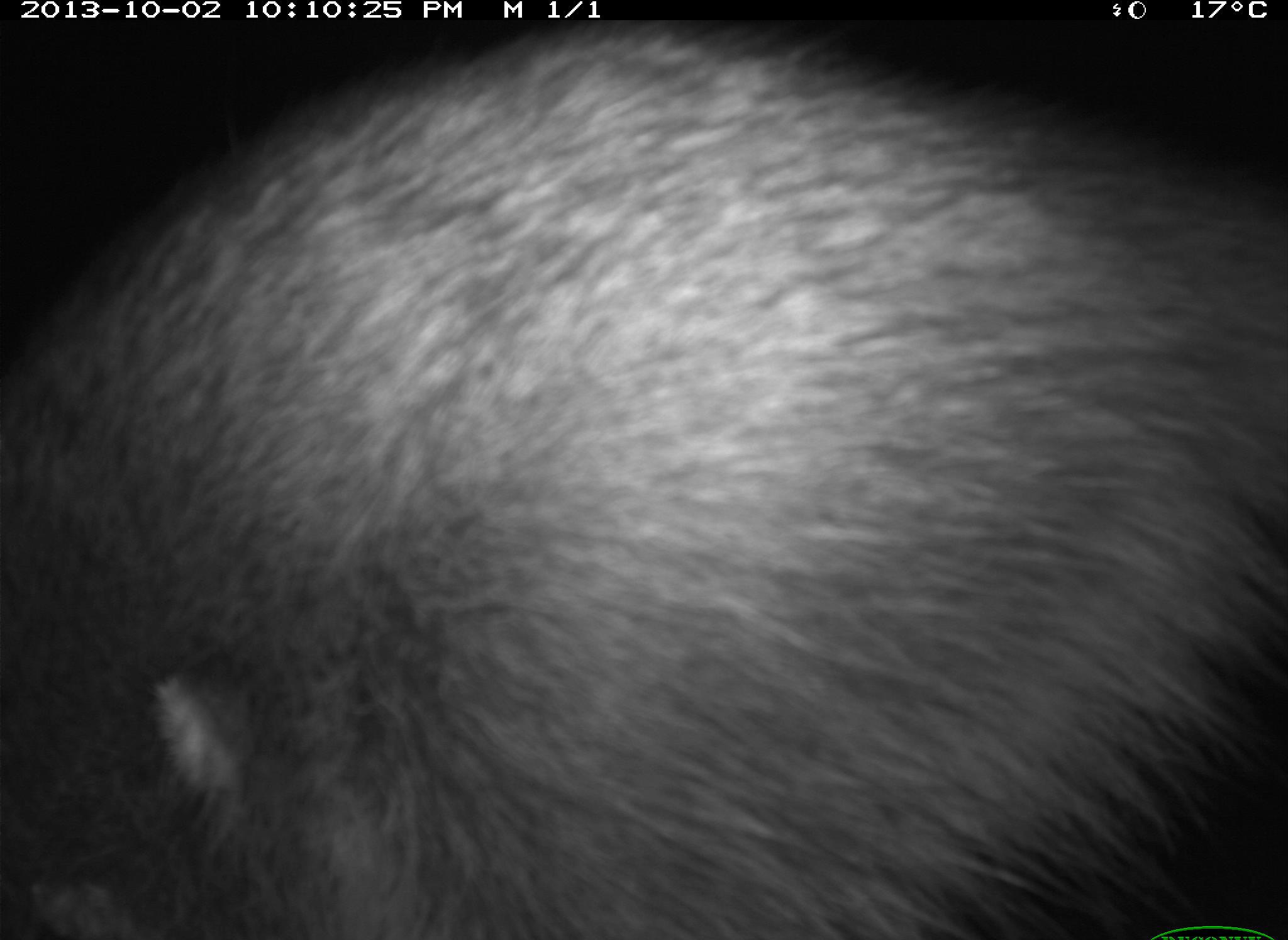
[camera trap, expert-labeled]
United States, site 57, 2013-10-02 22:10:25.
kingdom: Animalia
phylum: Chordata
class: Mammalia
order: Carnivora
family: Procyonidae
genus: Procyon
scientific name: Procyon lotor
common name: raccoon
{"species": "raccoon (Procyon lotor)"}